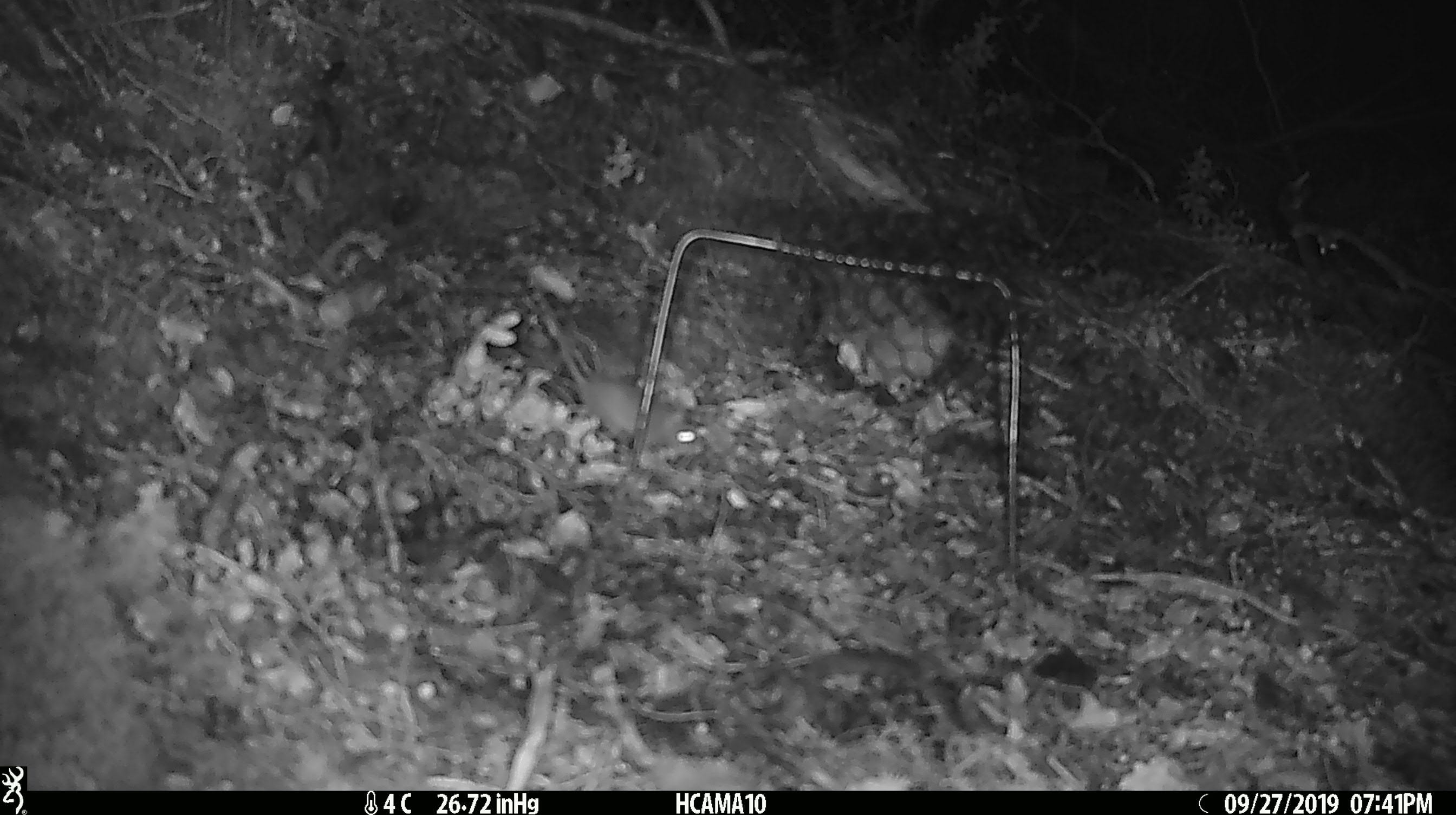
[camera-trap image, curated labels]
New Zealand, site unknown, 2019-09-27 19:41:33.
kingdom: Animalia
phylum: Chordata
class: Mammalia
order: Rodentia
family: Muridae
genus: Mus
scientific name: Mus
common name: mouse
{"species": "mouse (Mus)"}